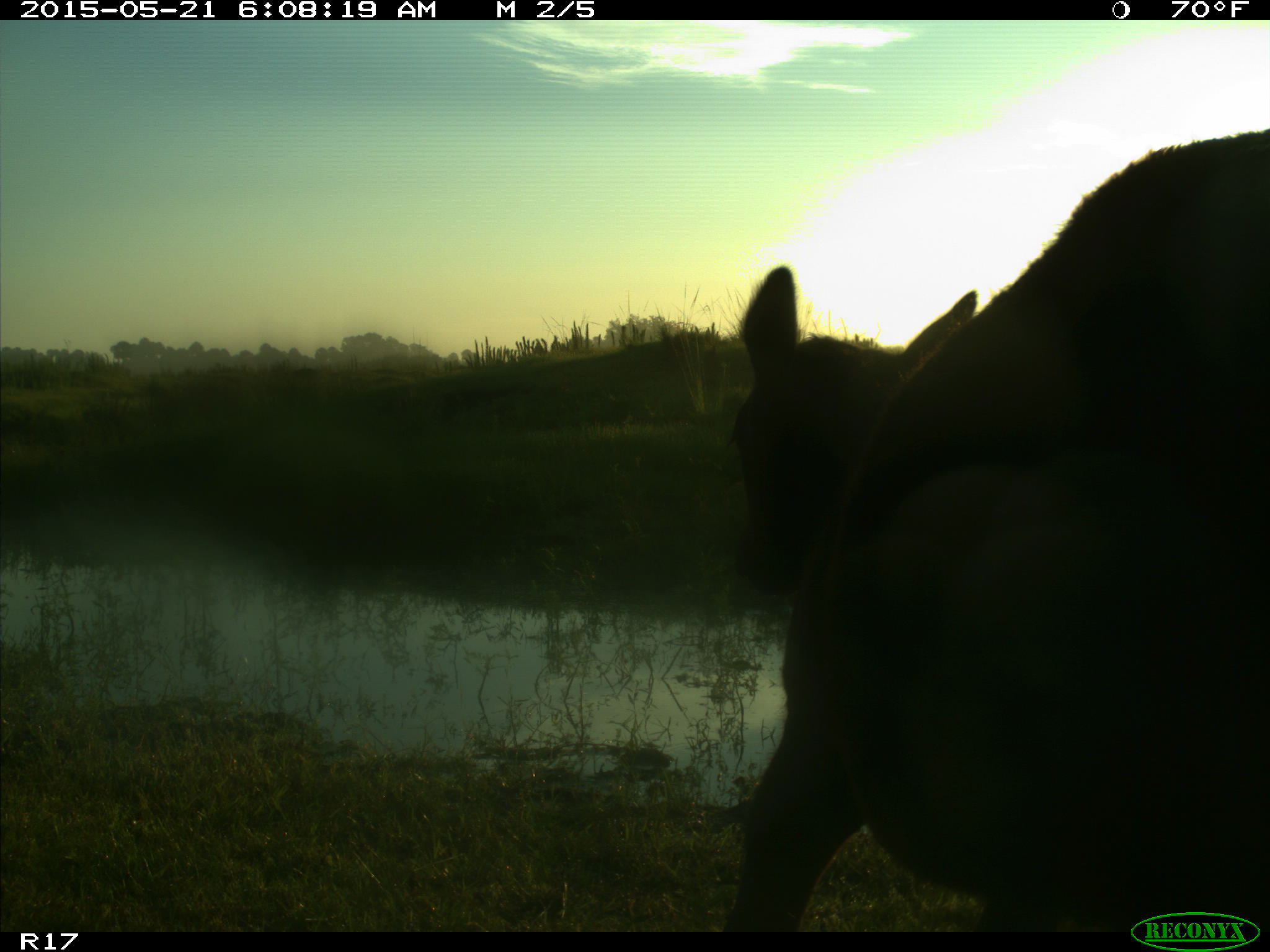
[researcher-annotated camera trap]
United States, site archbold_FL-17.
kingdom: Animalia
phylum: Chordata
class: Mammalia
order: Artiodactyla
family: Bovidae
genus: Bos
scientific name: Bos taurus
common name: domestic cow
Bos taurus (domestic cow).